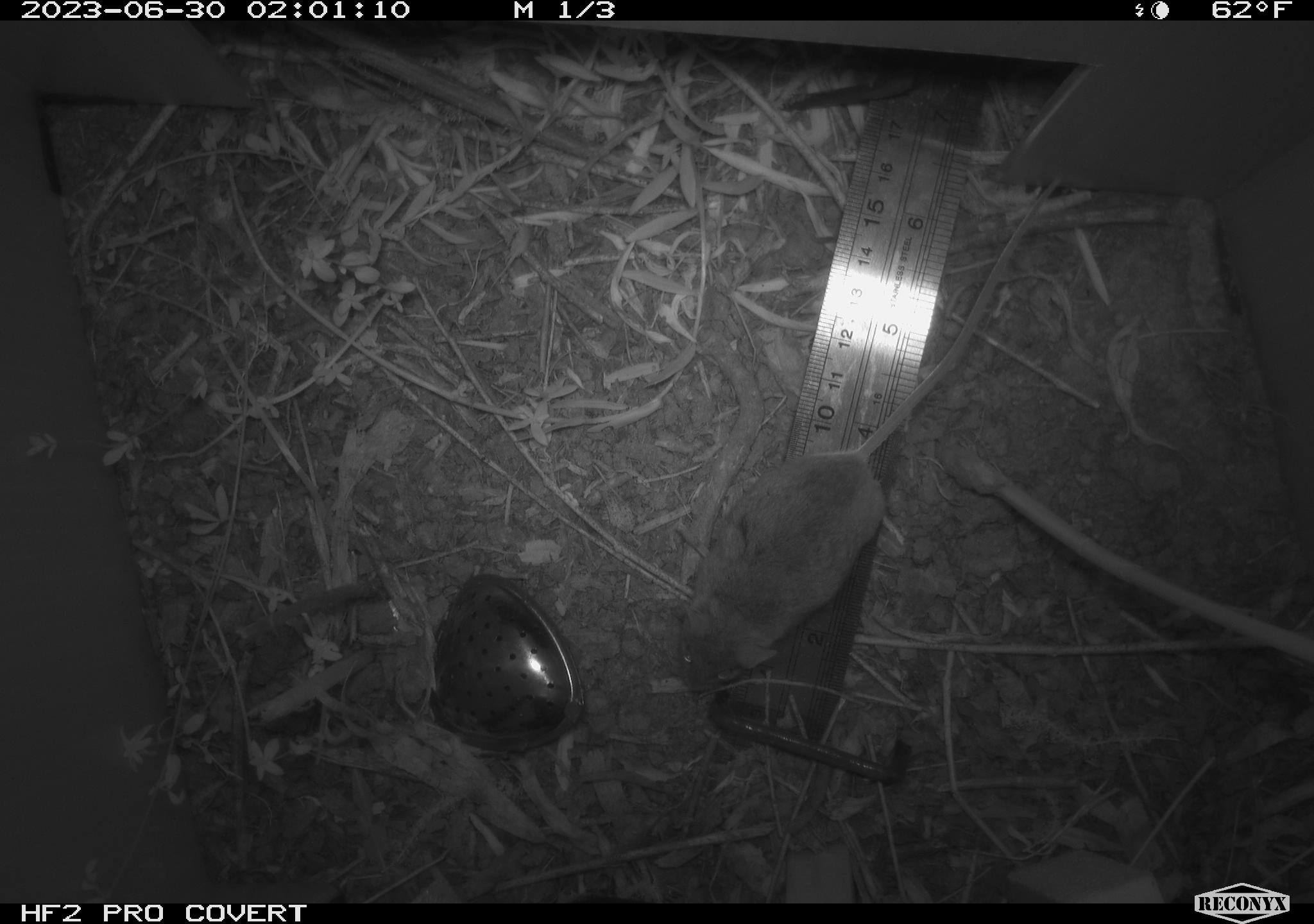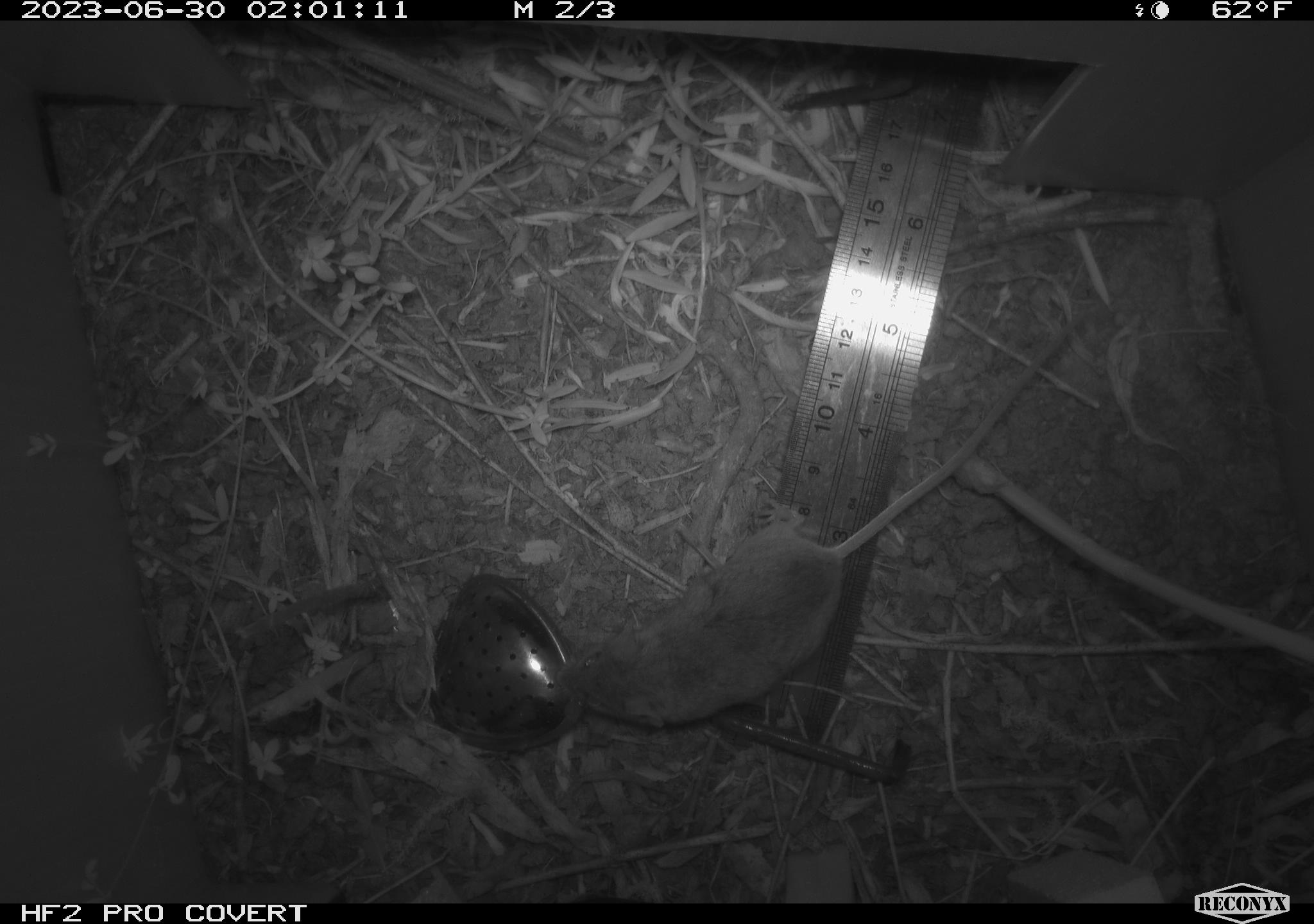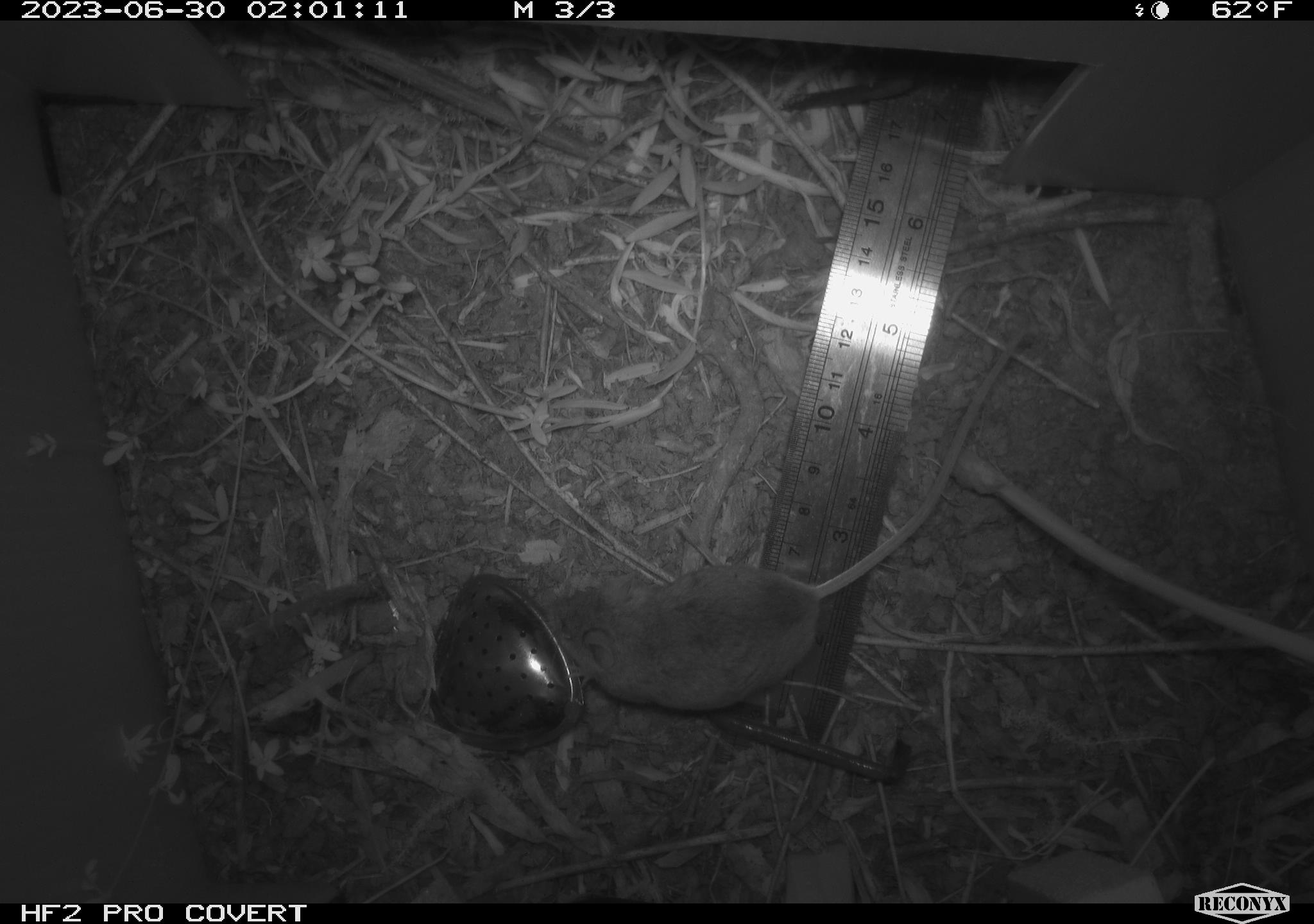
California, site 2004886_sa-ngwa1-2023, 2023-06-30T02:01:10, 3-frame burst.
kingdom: Animalia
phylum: Chordata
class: Mammalia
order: Rodentia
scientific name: Rodentia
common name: mouse species